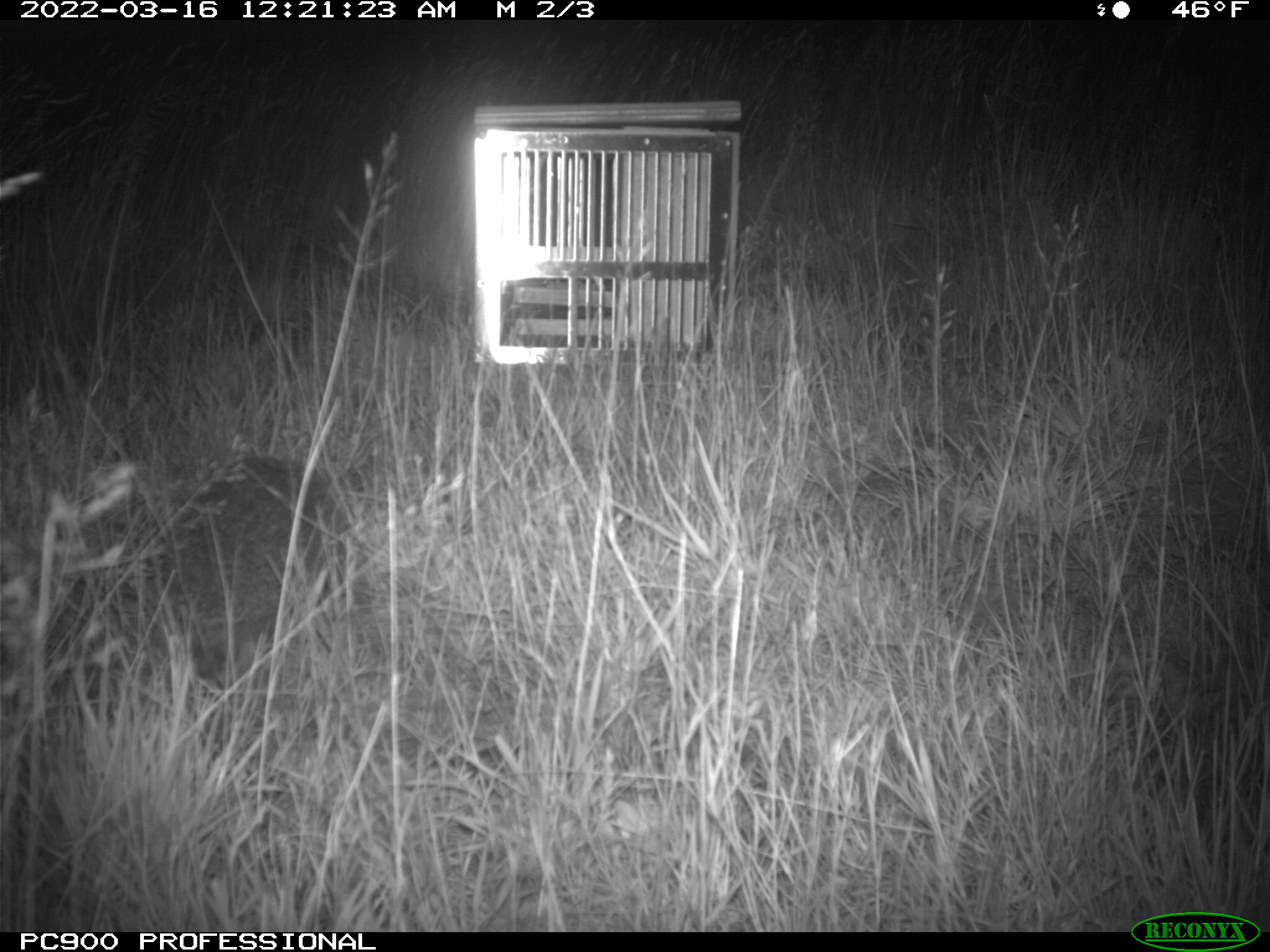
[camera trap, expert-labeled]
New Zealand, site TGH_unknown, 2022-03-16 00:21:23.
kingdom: Animalia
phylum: Chordata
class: Mammalia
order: Eulipotyphla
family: Erinaceidae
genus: Erinaceus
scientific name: Erinaceus europaeus europaeus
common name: european hedgehog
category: hedgehog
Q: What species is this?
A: Hedgehog (european hedgehog) (Erinaceus europaeus europaeus).